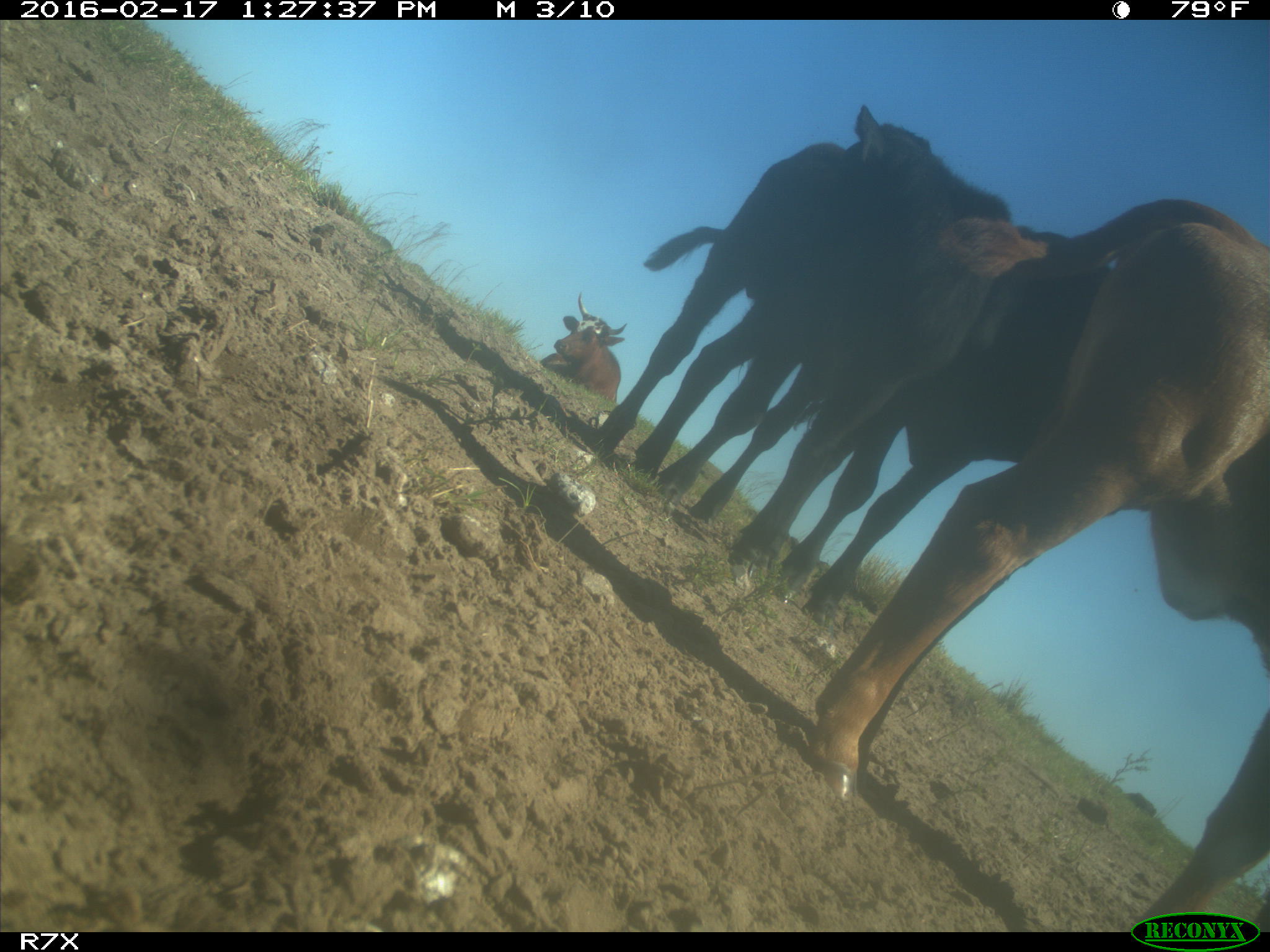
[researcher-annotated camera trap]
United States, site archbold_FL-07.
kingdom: Animalia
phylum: Chordata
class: Mammalia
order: Artiodactyla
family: Bovidae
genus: Bos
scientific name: Bos taurus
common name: domestic cow